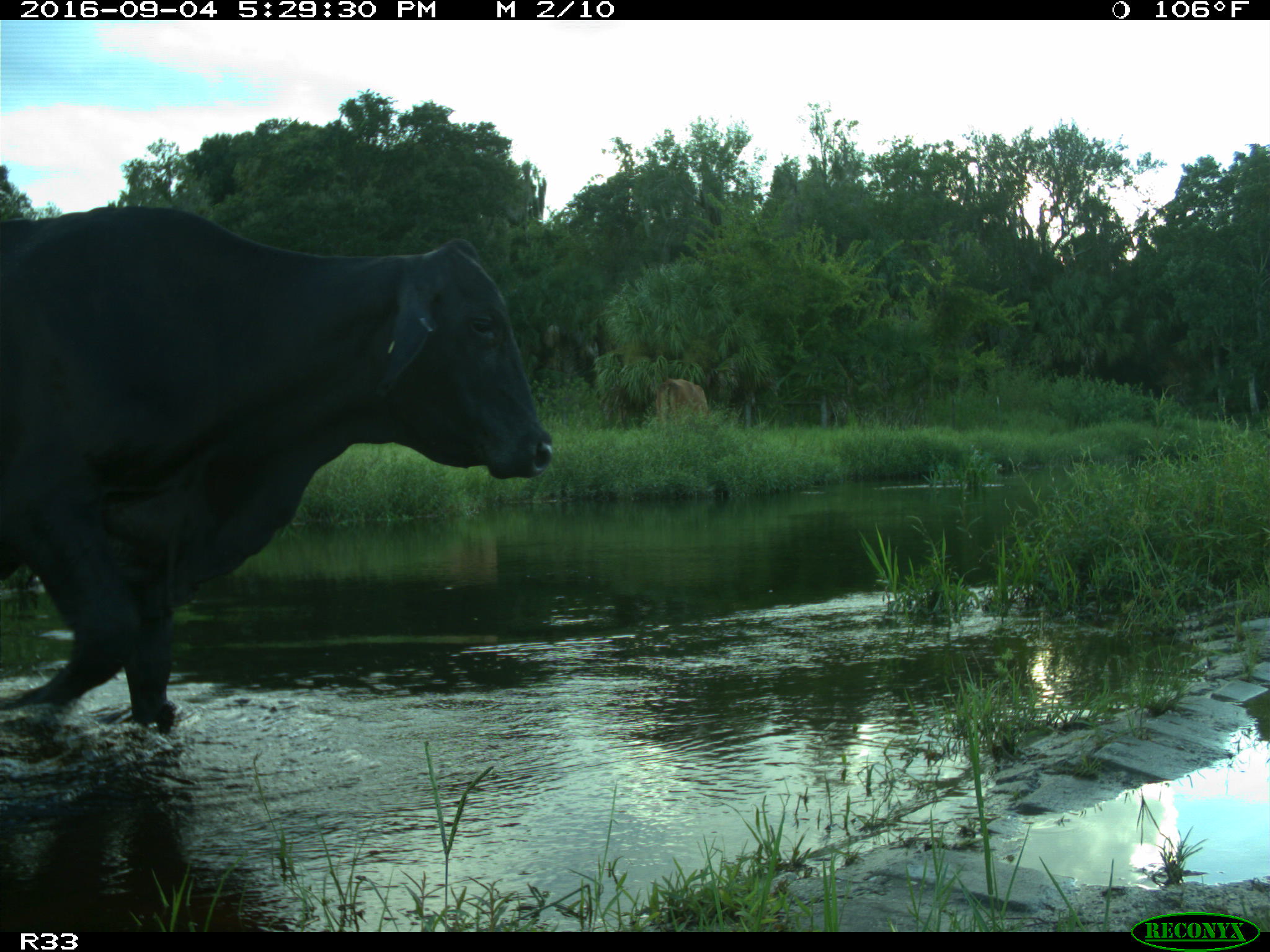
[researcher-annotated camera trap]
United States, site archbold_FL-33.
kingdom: Animalia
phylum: Chordata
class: Mammalia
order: Artiodactyla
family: Bovidae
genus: Bos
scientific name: Bos taurus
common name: domestic cow